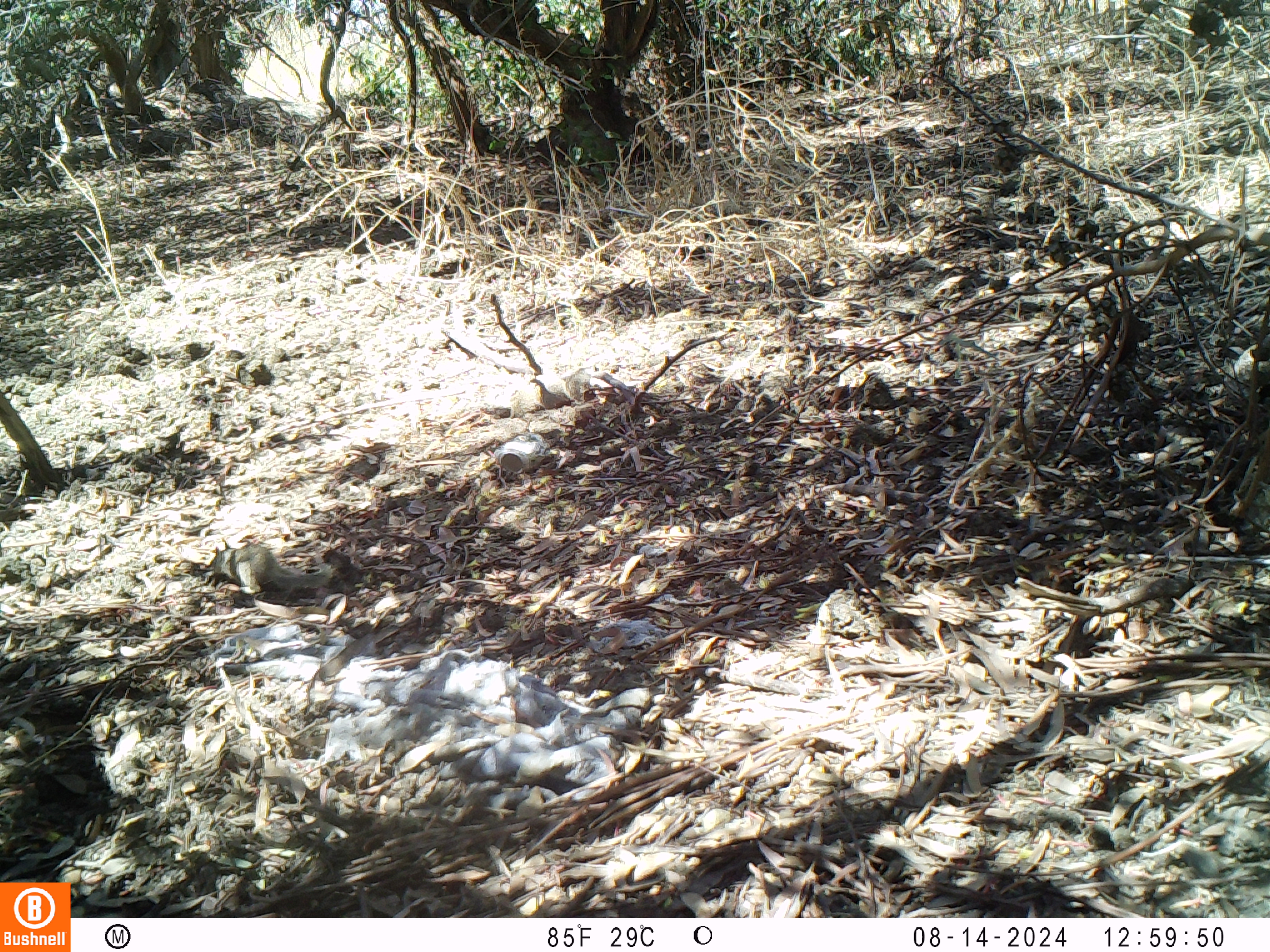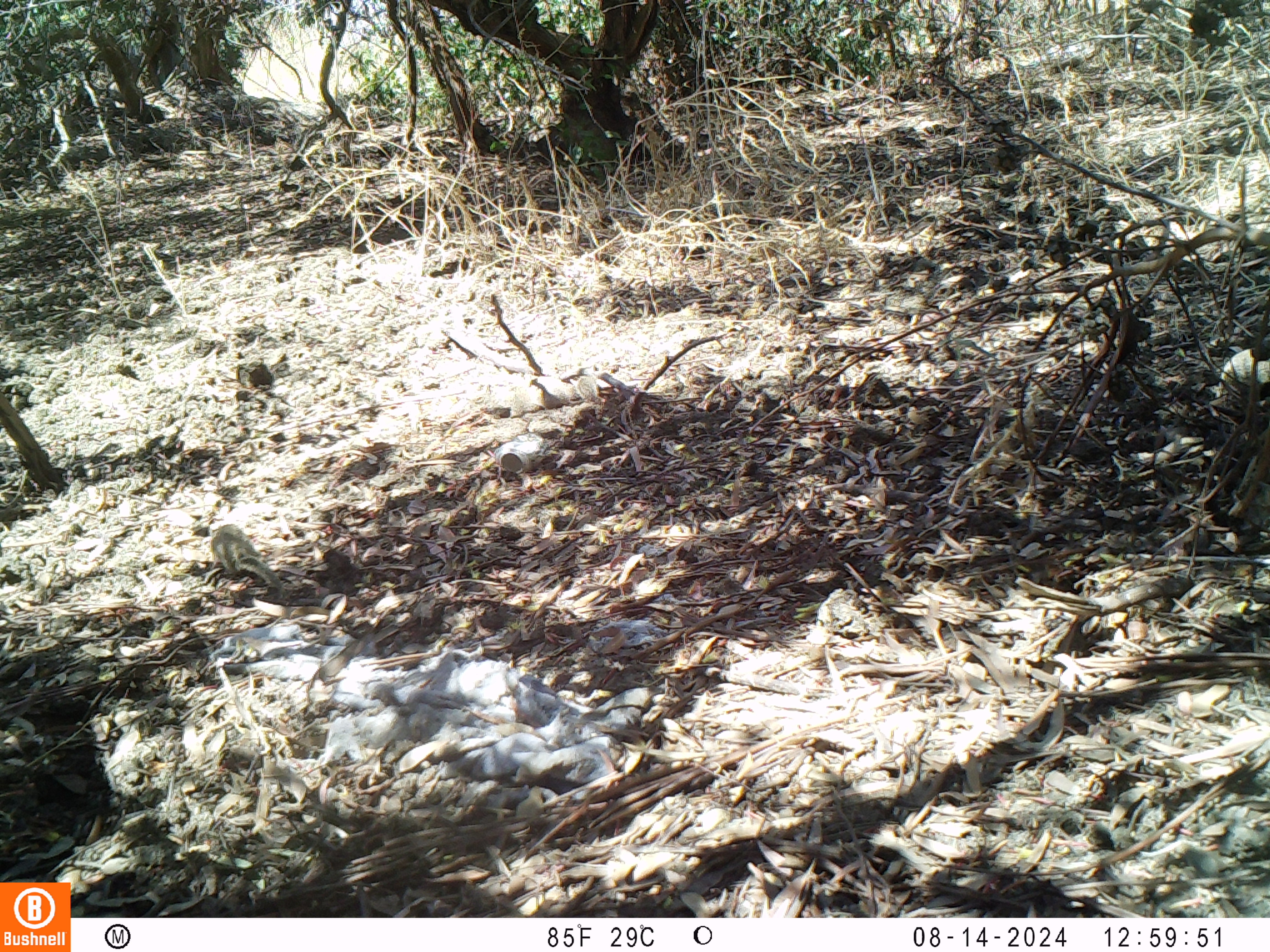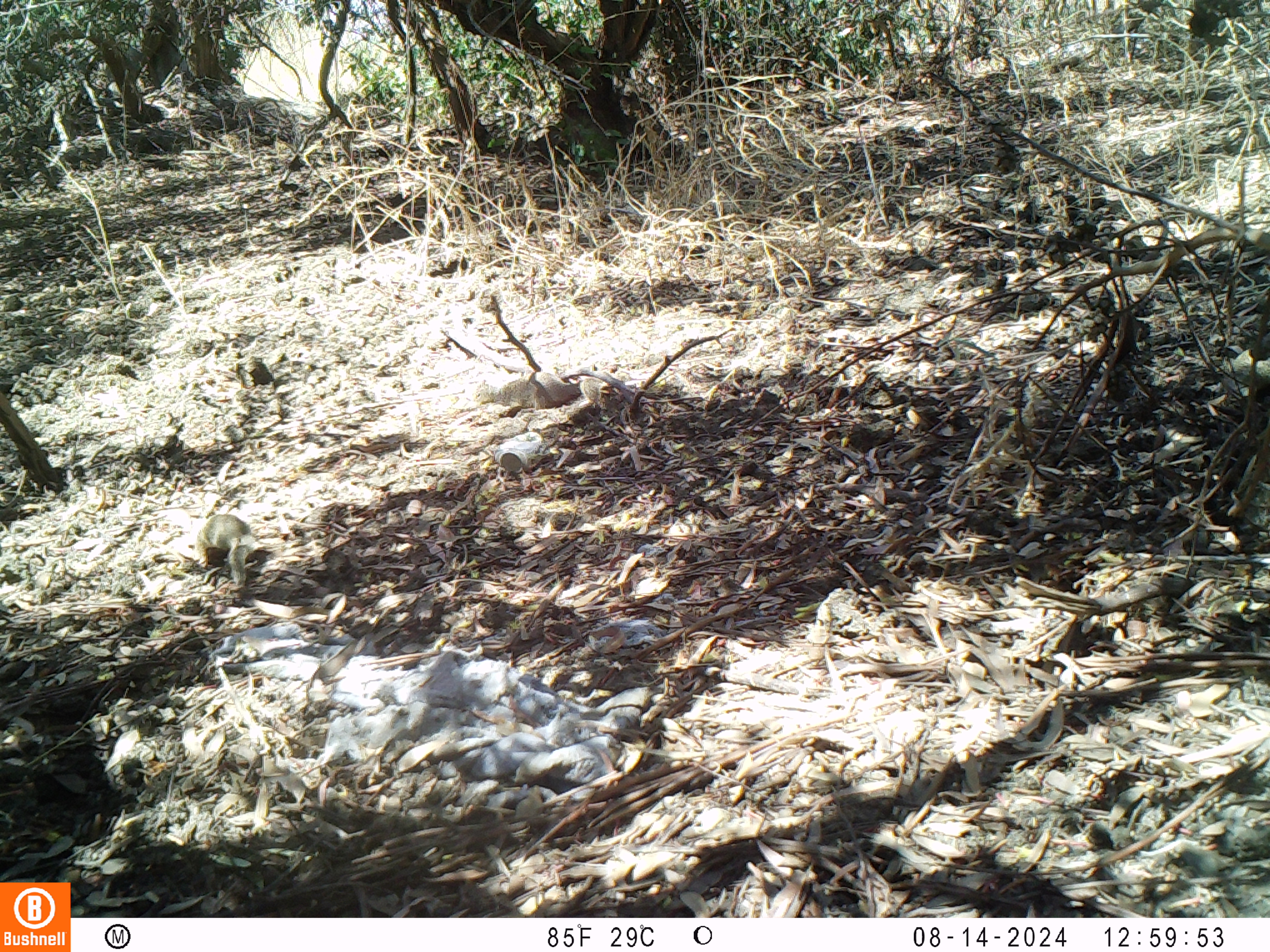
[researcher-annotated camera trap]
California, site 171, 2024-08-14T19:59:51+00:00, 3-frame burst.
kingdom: Animalia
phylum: Chordata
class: Mammalia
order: Rodentia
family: Sciuridae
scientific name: Sciuridae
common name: squirrel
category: unknown squirrel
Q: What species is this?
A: Unknown squirrel (squirrel) (Sciuridae).